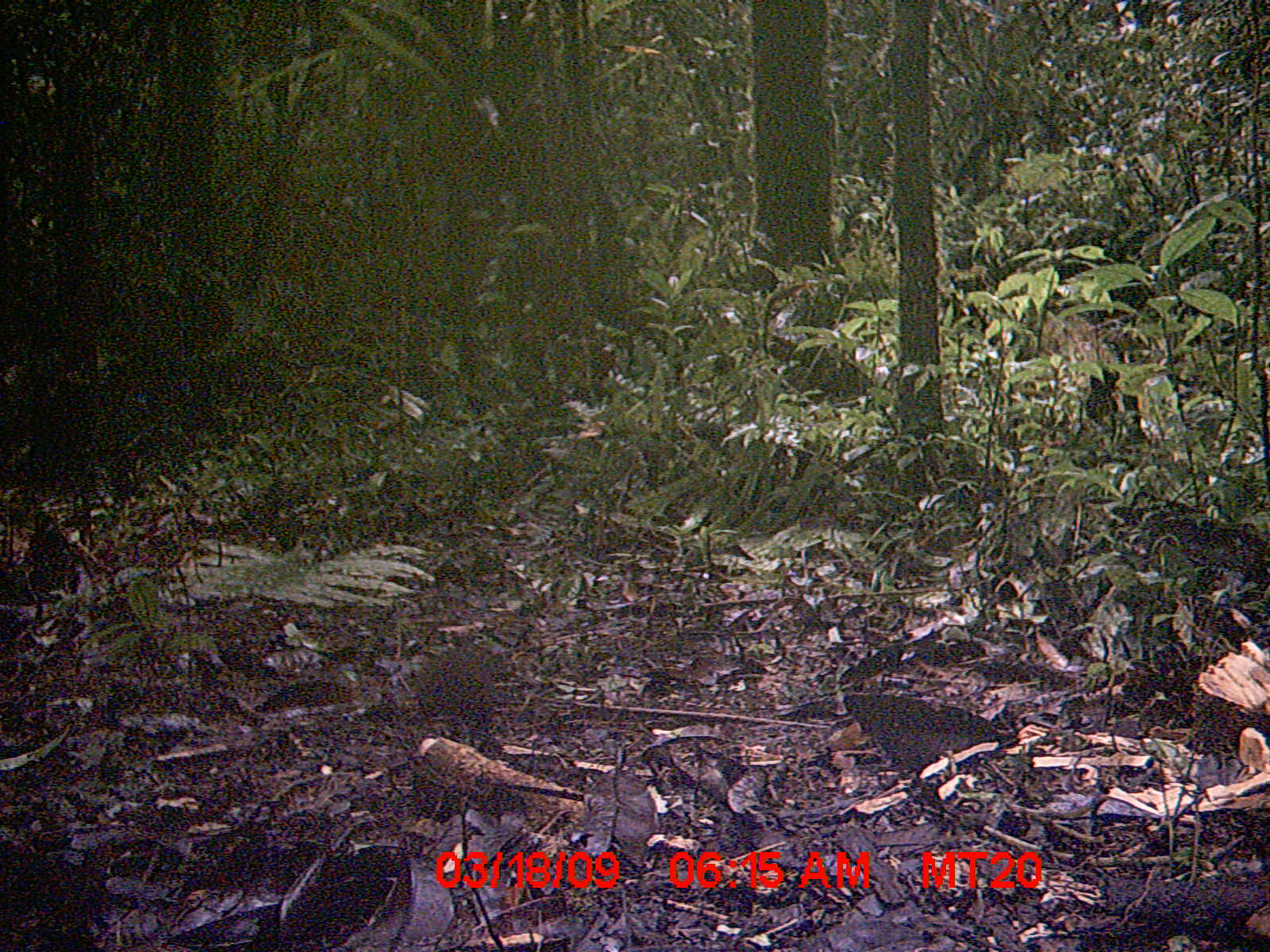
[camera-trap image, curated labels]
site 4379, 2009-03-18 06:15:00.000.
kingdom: Animalia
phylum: Chordata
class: Mammalia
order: Rodentia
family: Nesomyidae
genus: Nesomys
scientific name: Nesomys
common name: nesomys rodents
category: nesomys sp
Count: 1.